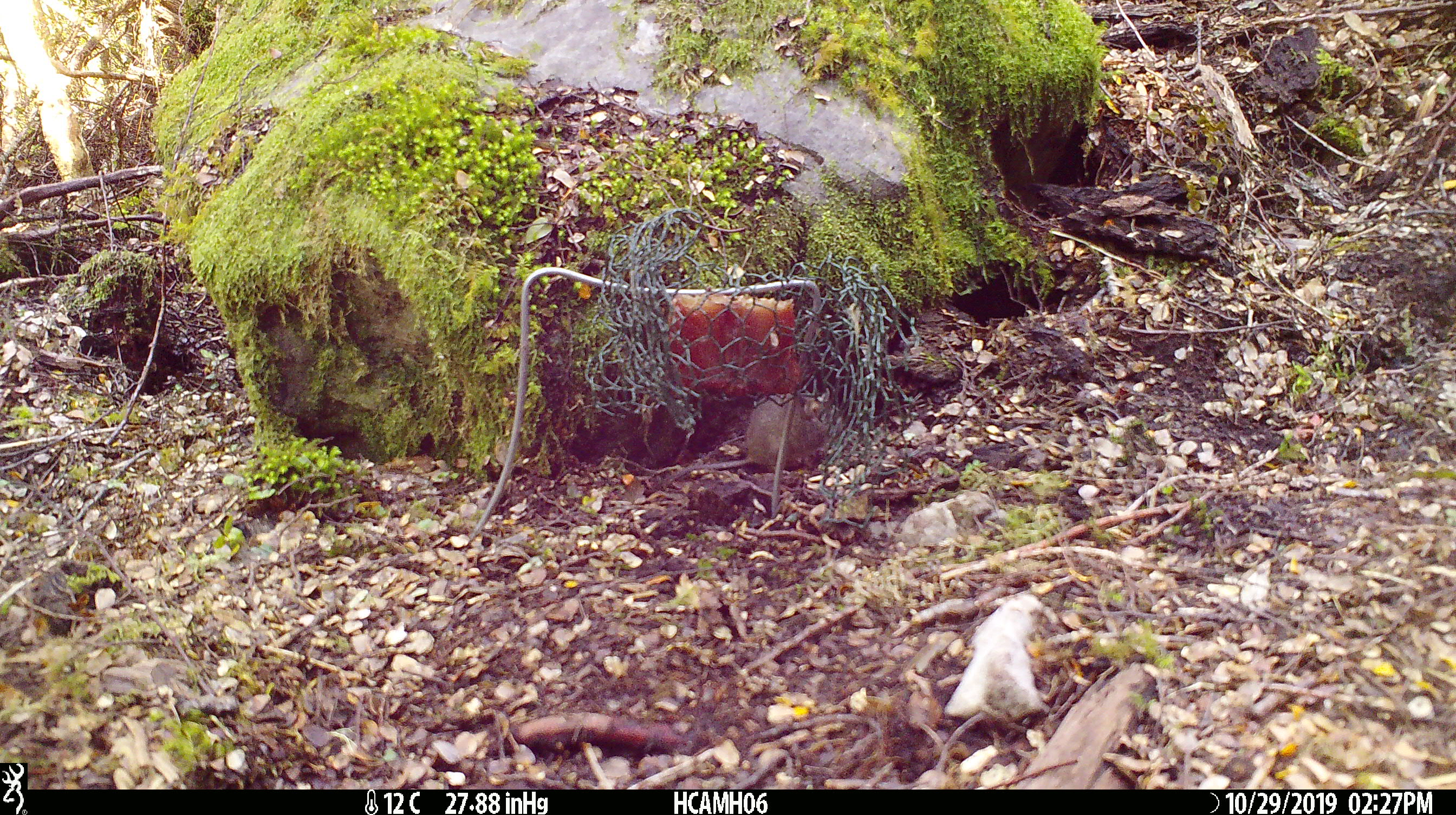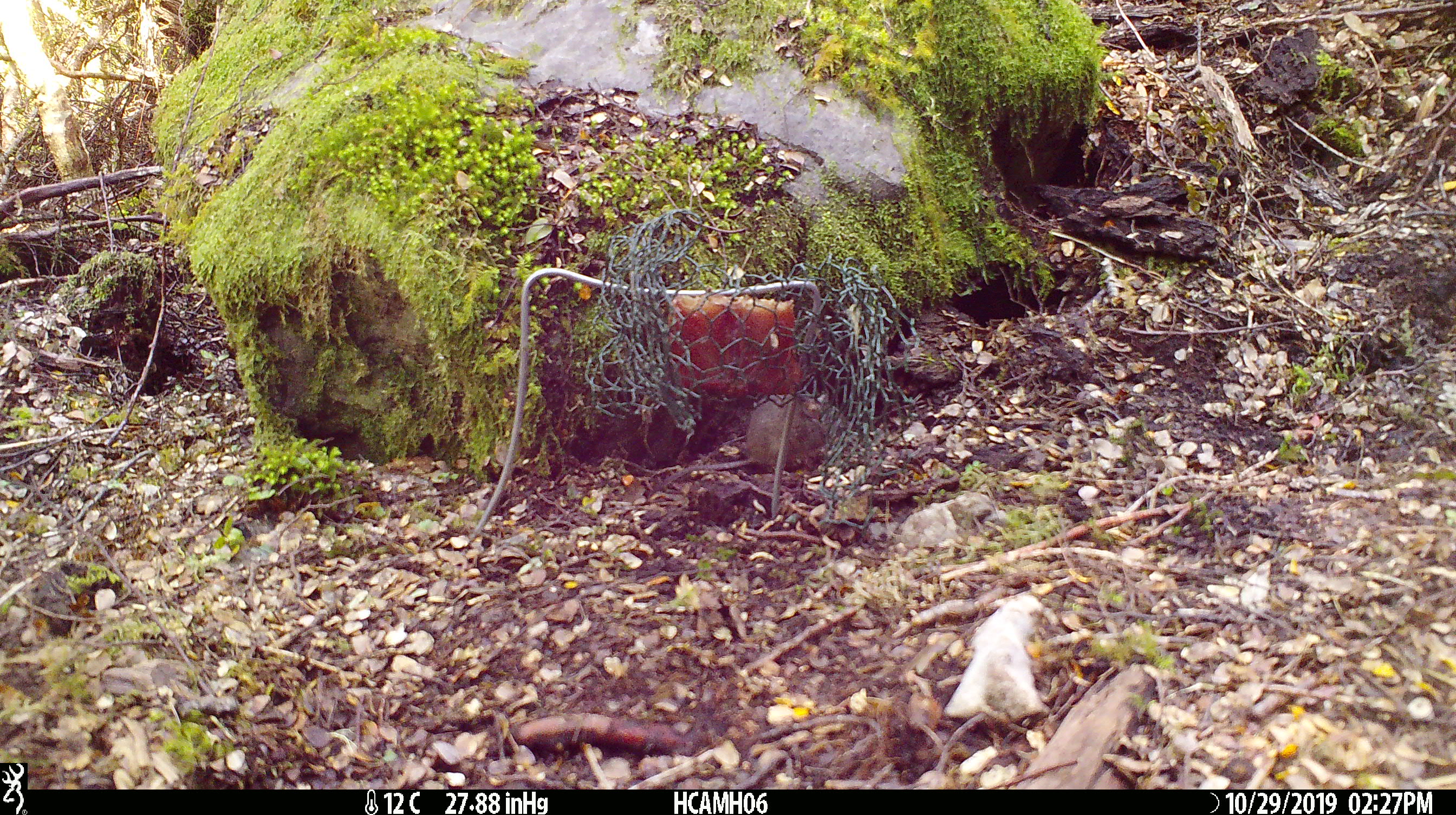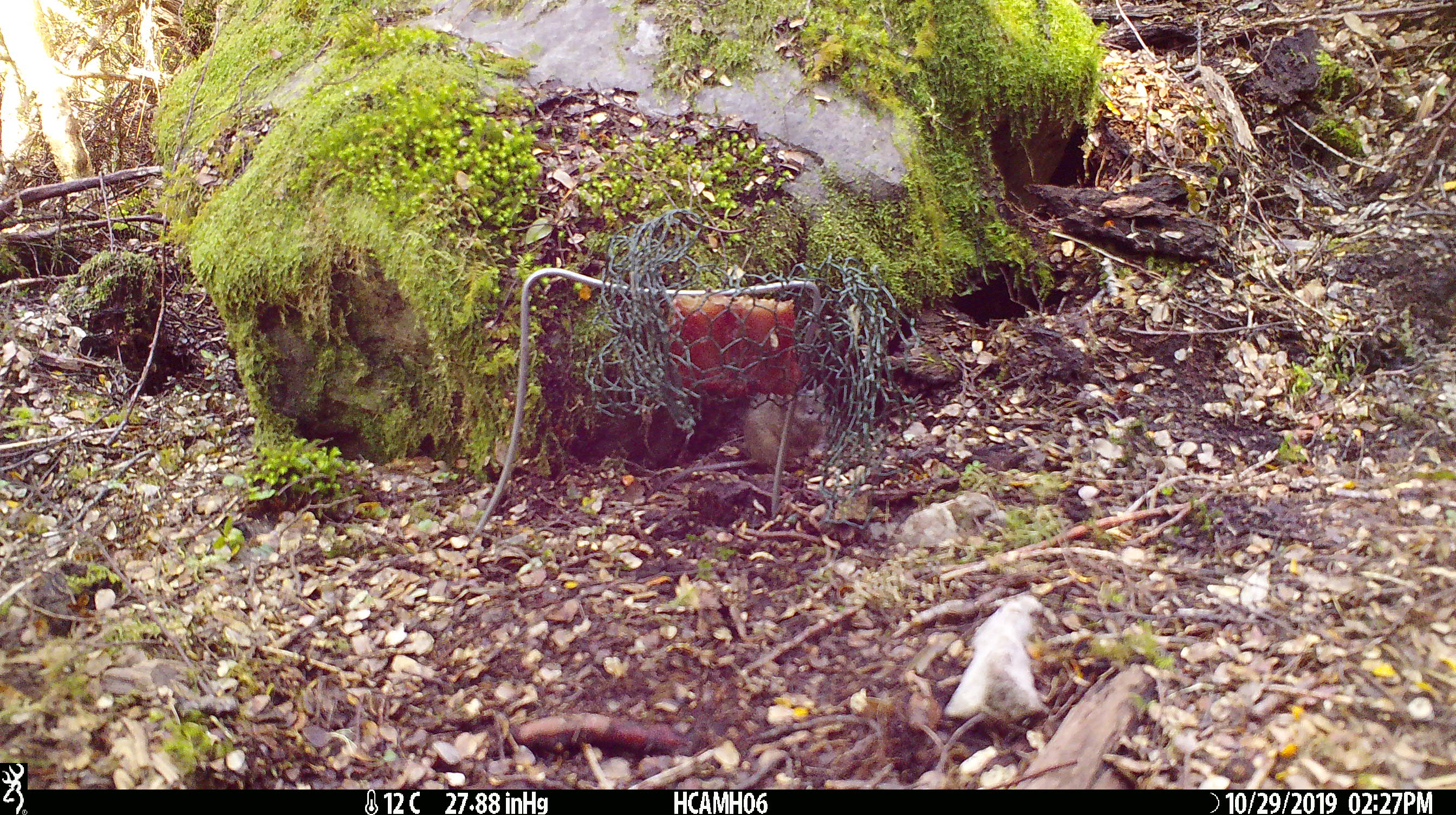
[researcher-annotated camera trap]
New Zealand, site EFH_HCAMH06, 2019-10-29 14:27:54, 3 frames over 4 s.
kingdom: Animalia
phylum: Chordata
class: Mammalia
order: Rodentia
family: Muridae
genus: Mus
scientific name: Mus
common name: mouse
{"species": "mouse (Mus)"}